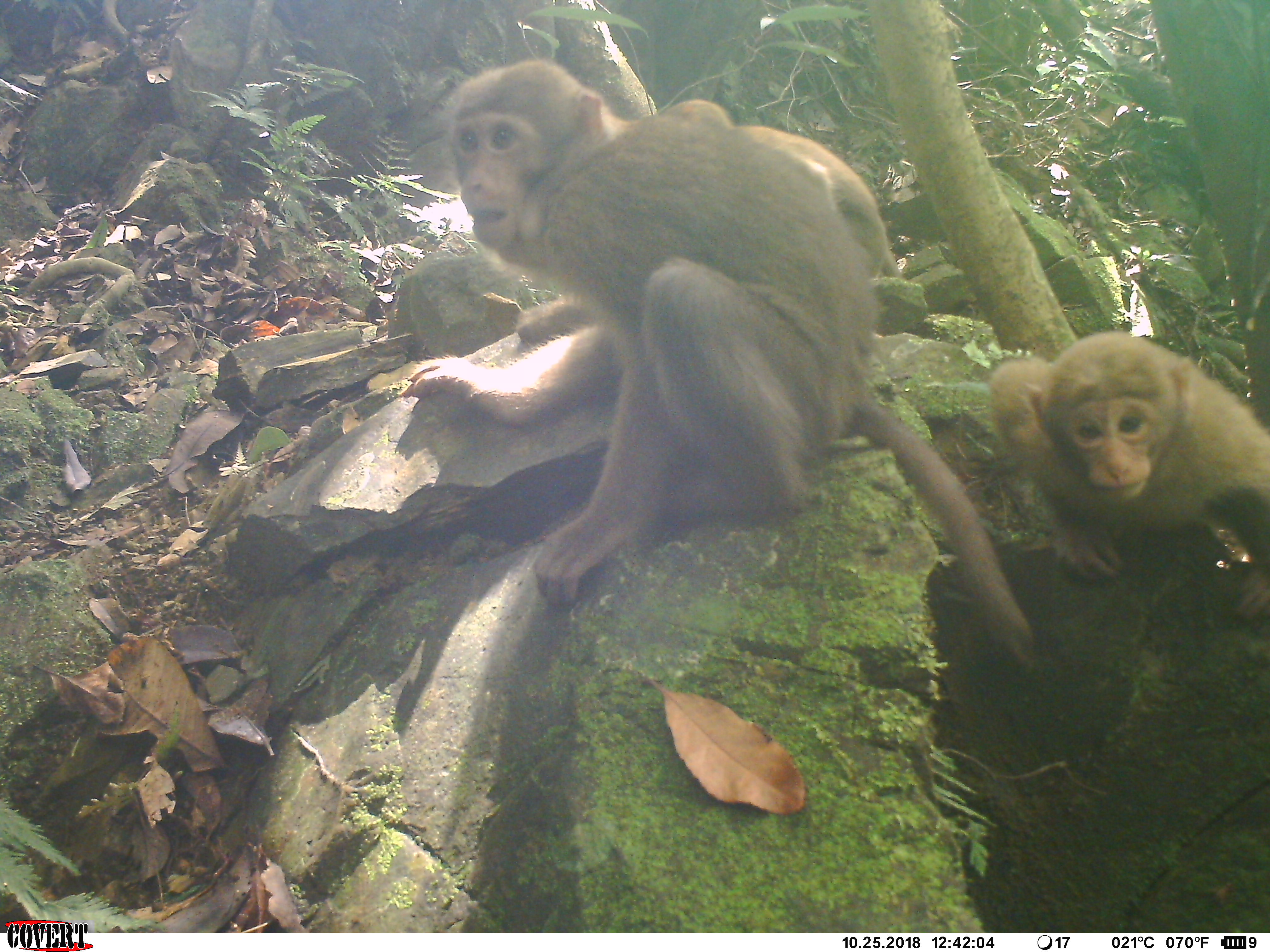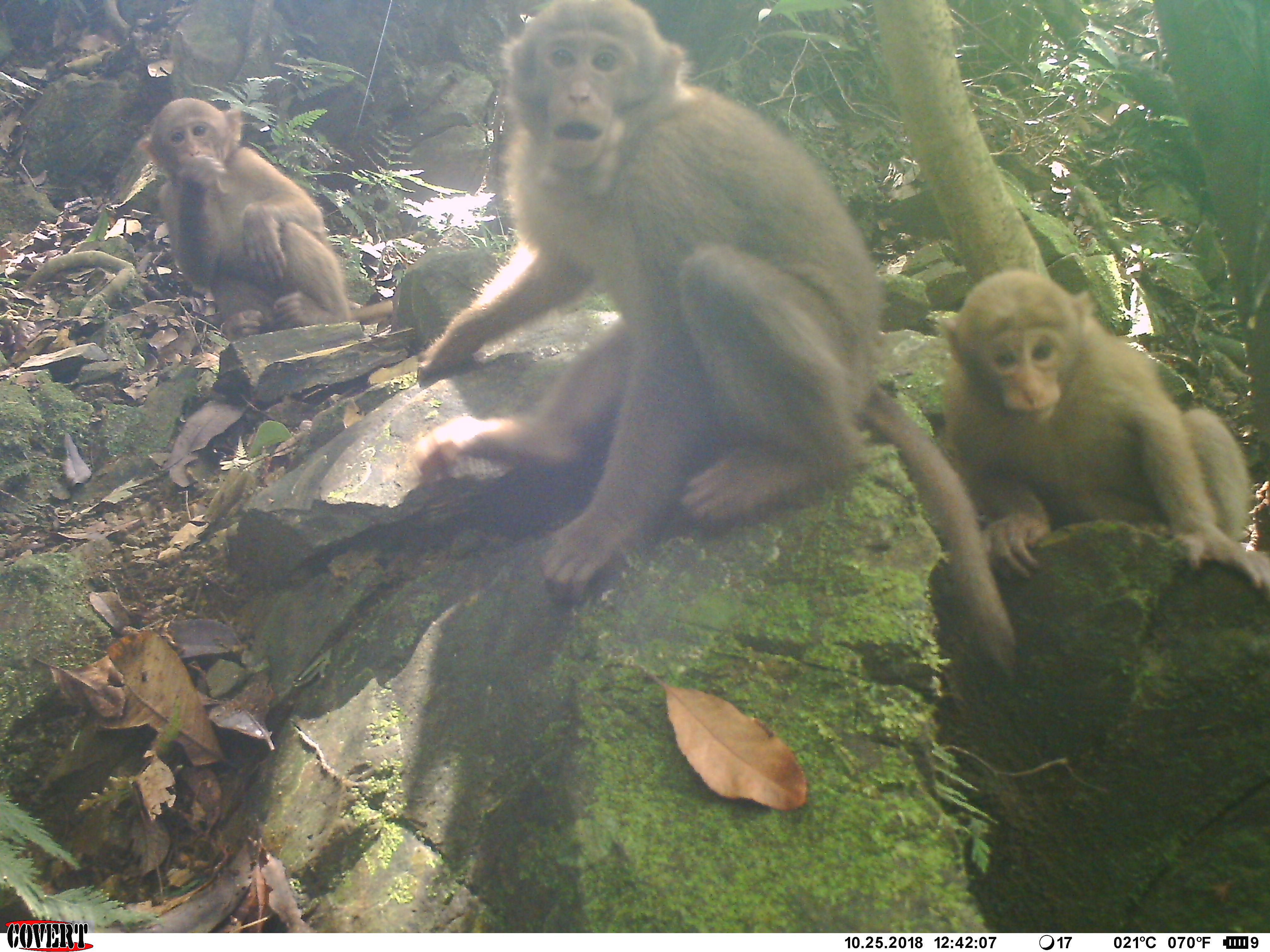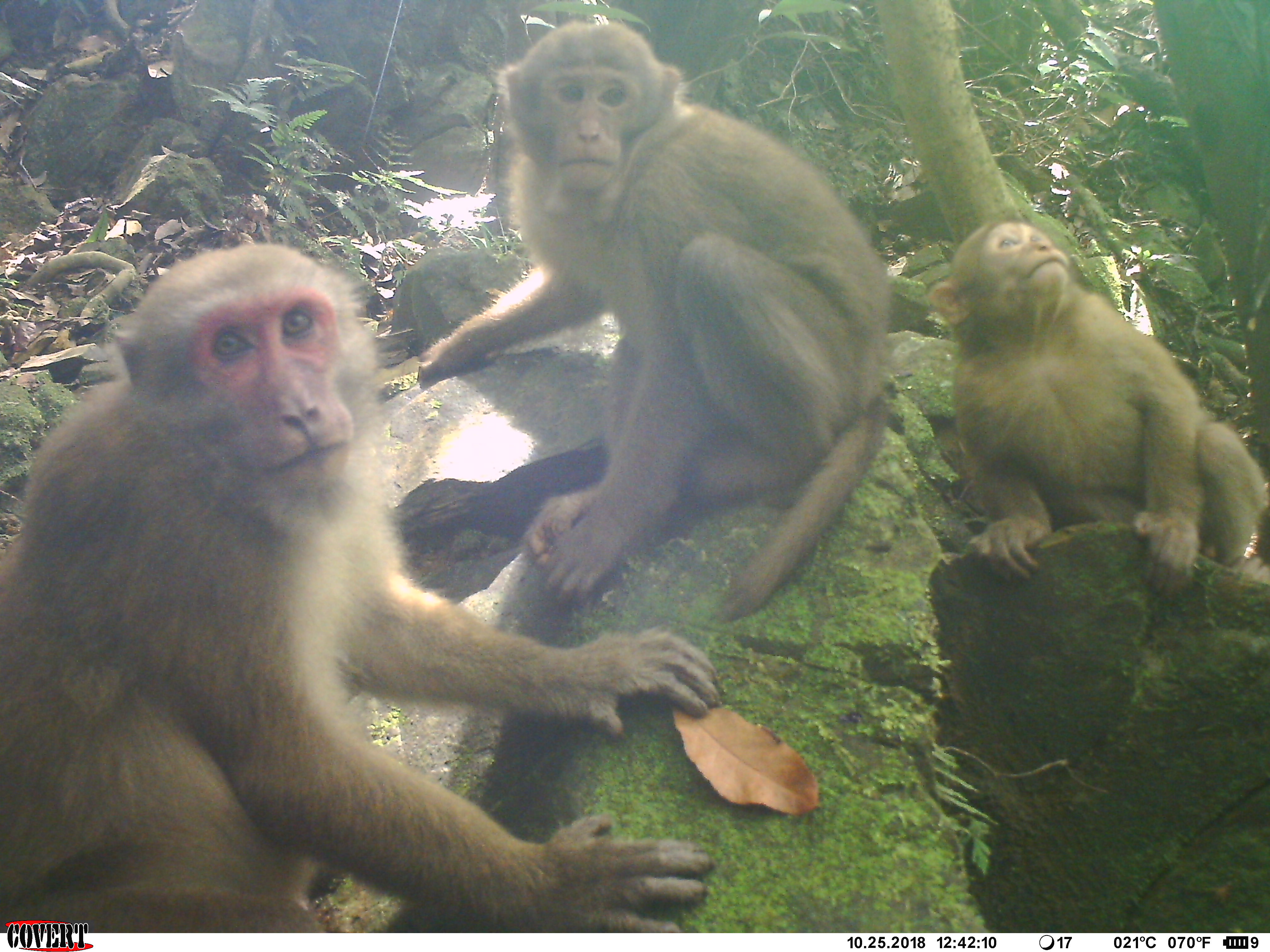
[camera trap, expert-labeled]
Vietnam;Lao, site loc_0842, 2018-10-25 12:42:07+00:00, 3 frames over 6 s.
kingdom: Animalia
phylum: Chordata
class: Mammalia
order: Primates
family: Cercopithecidae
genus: Macaca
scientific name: Macaca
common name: macaque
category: macaque not stump tailed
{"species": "macaque not stump tailed (macaque) (Macaca)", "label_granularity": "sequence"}